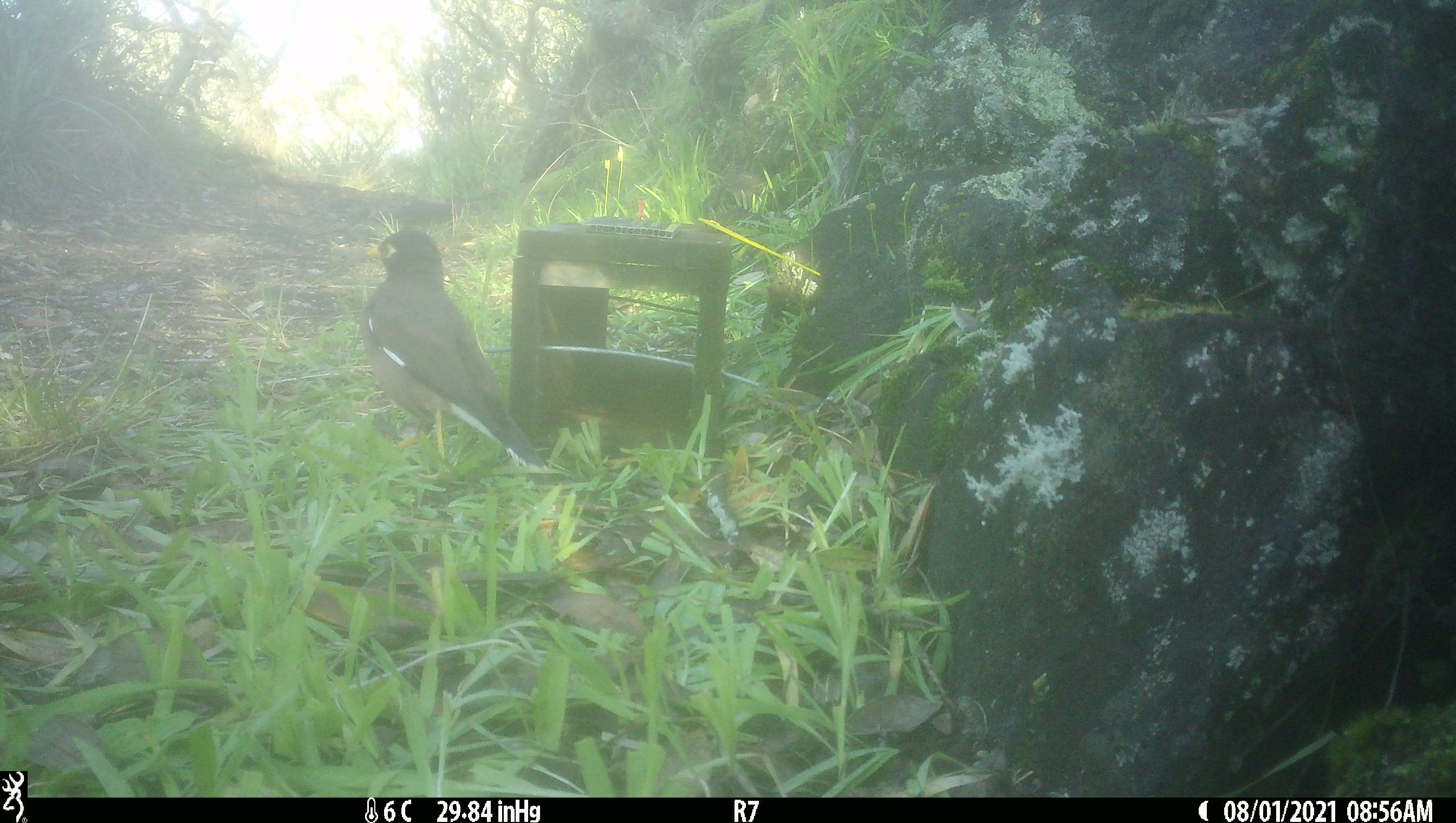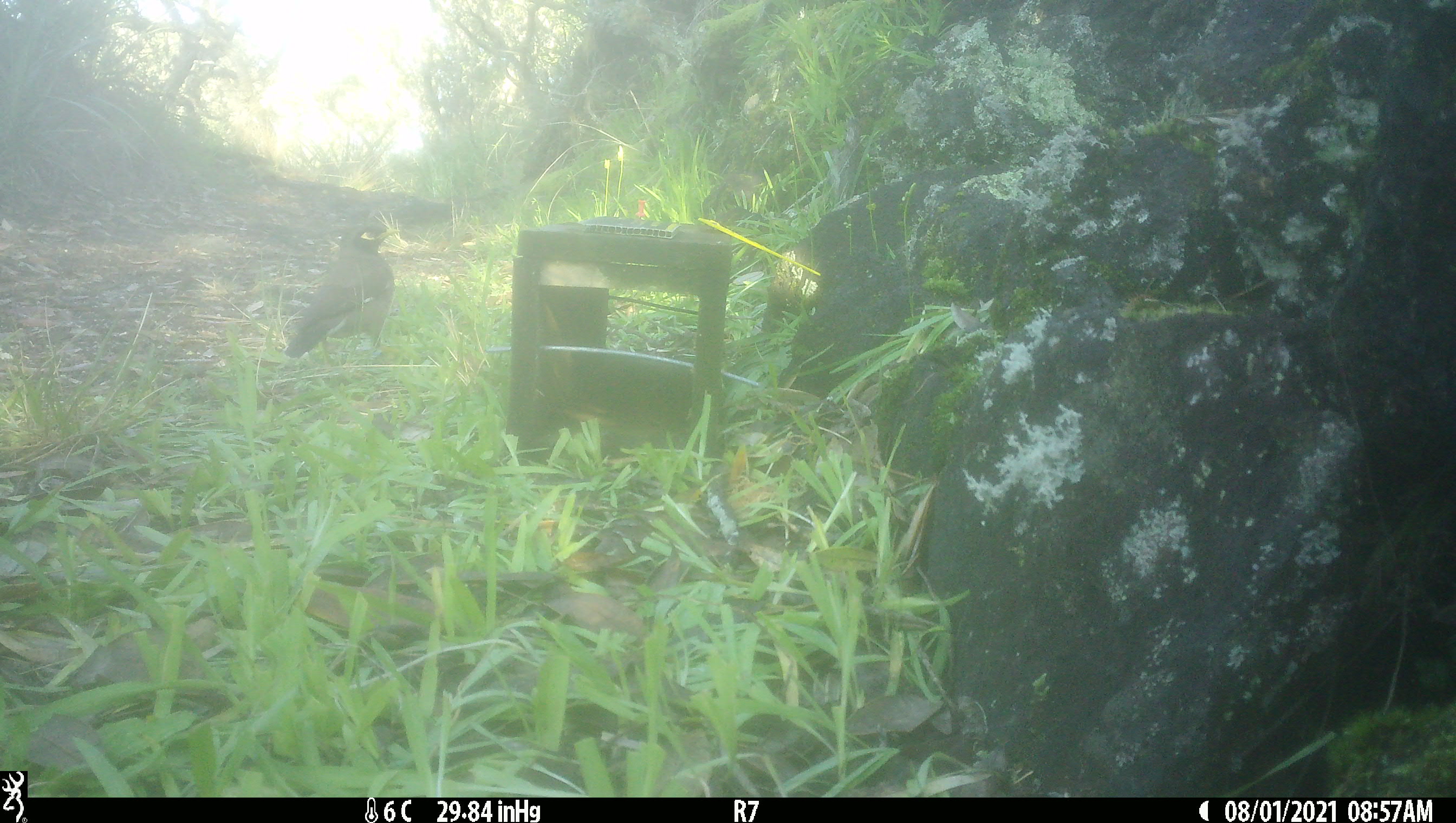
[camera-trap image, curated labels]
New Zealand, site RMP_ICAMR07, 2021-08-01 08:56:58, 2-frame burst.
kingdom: Animalia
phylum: Chordata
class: Aves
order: Passeriformes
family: Sturnidae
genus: Acridotheres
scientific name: Acridotheres tristis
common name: common myna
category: myna